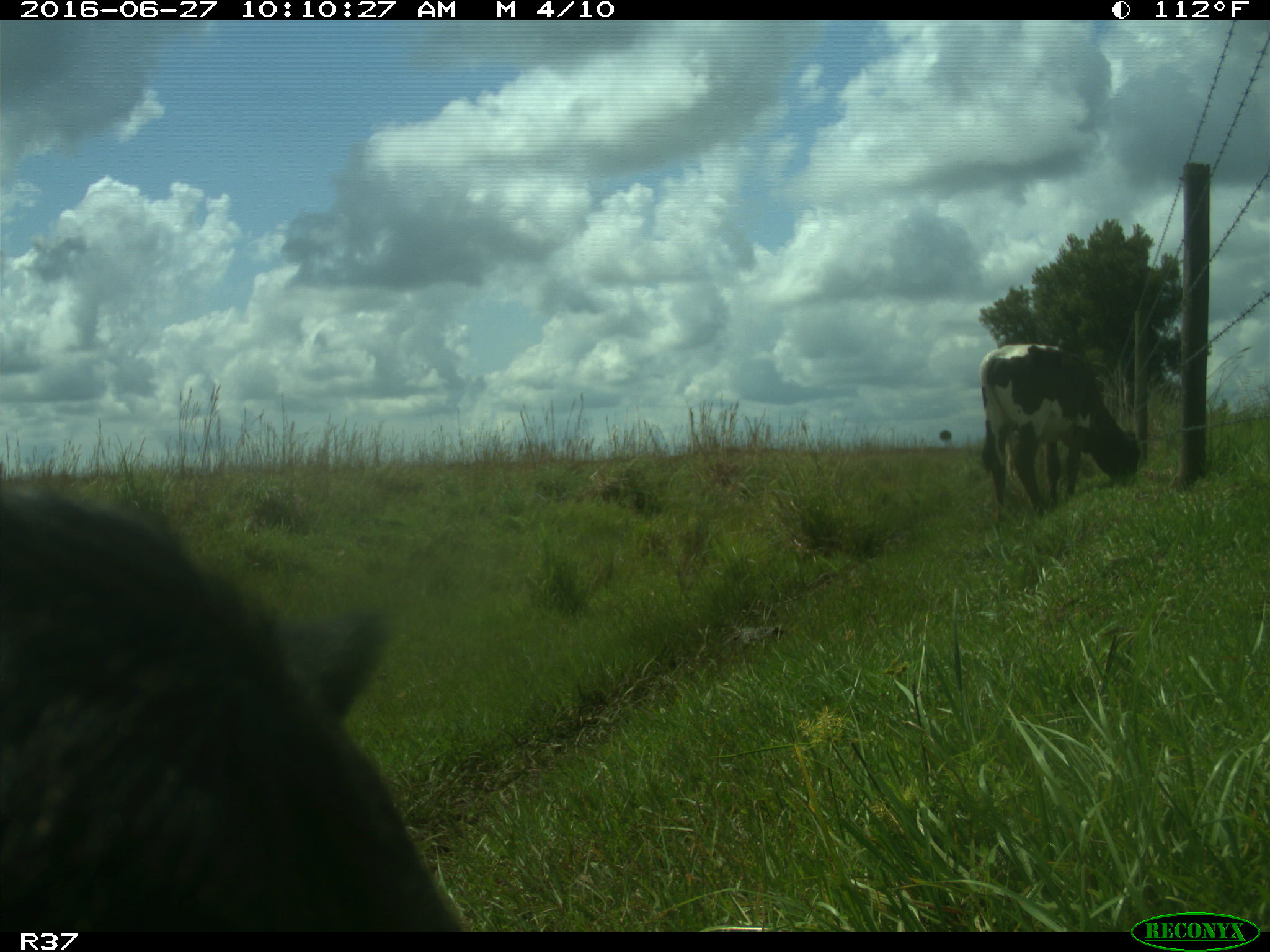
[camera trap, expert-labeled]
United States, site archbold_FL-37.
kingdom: Animalia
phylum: Chordata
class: Mammalia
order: Artiodactyla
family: Bovidae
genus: Bos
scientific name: Bos taurus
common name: domestic cow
Bos taurus (domestic cow).